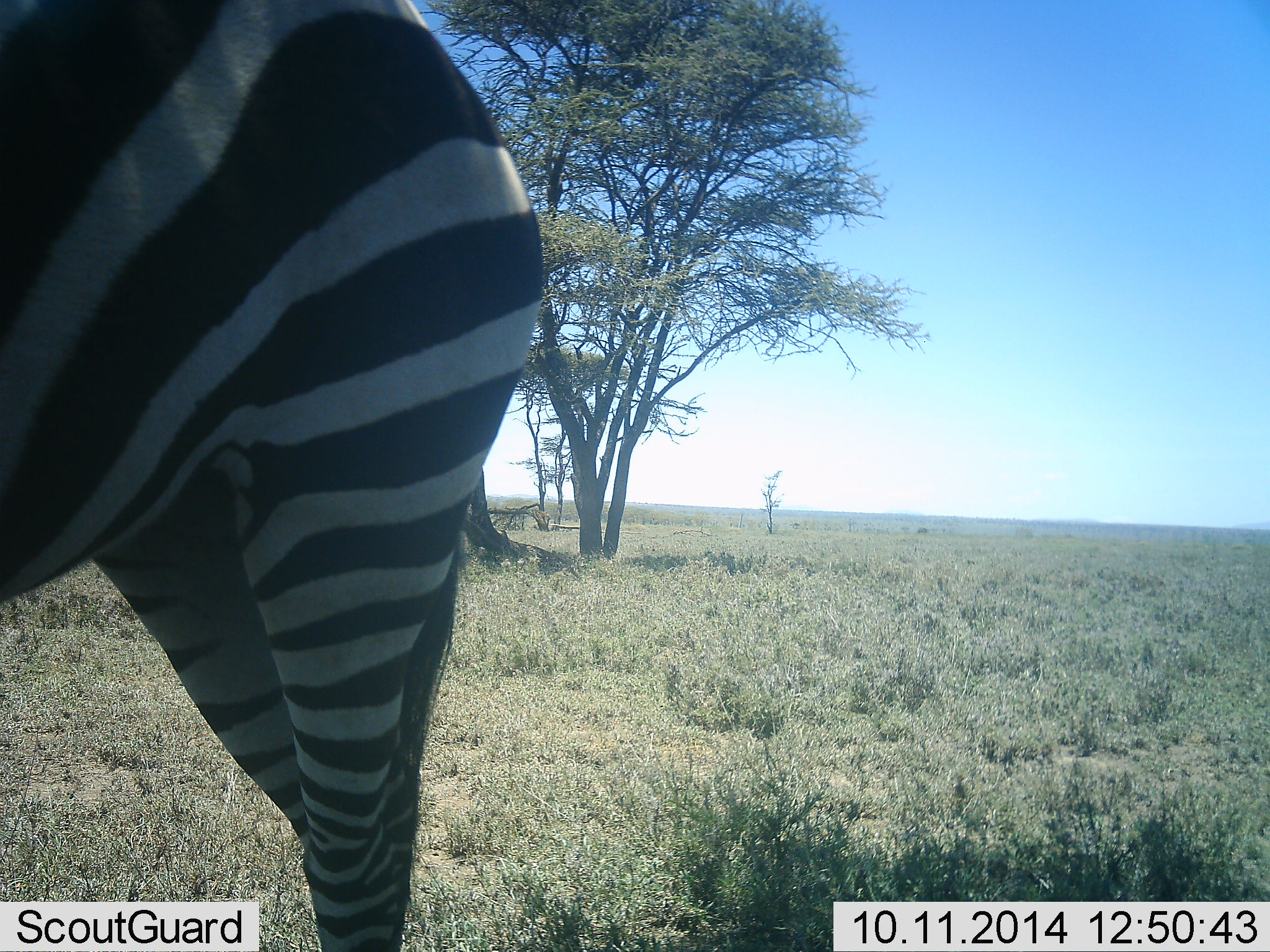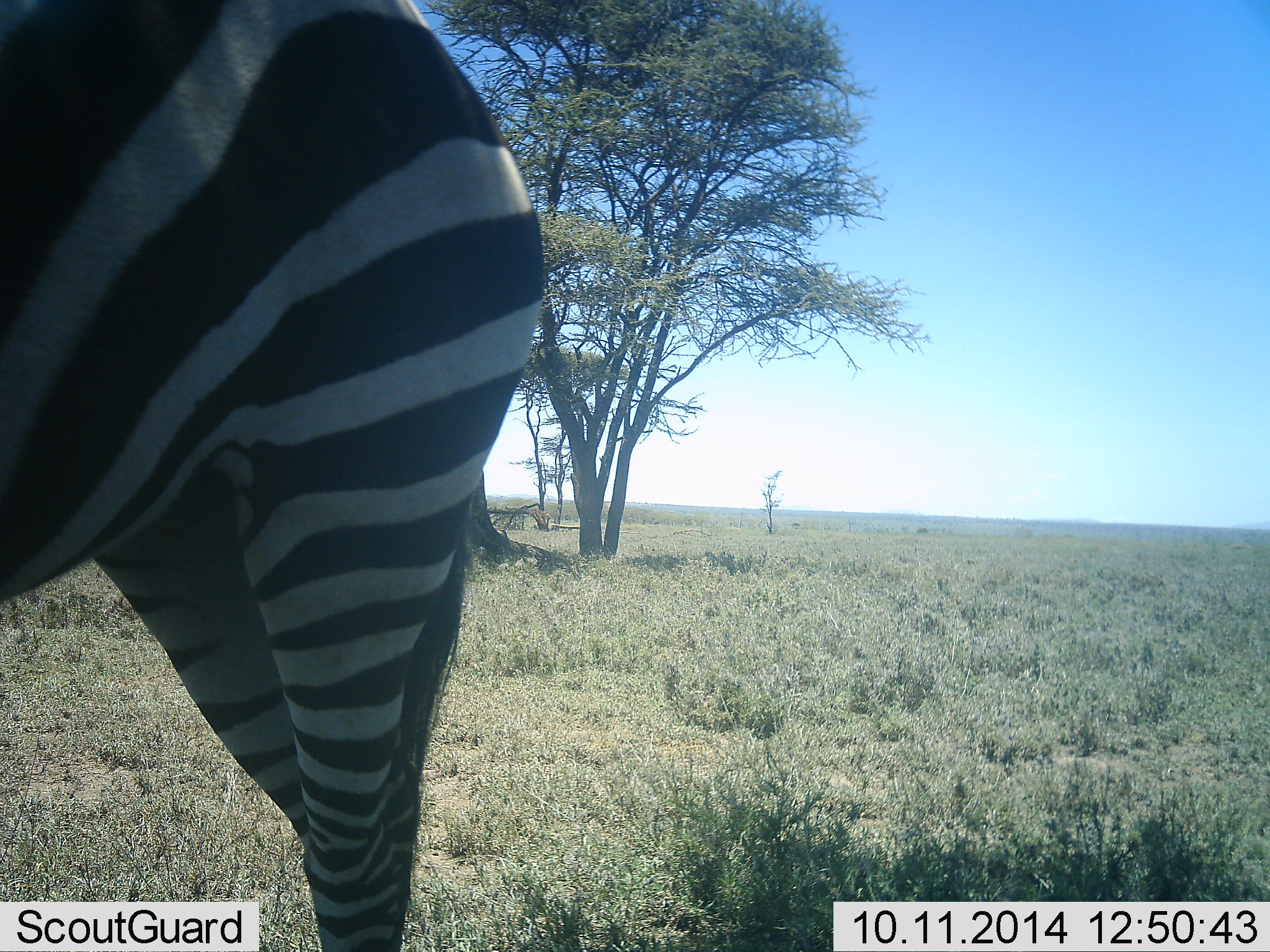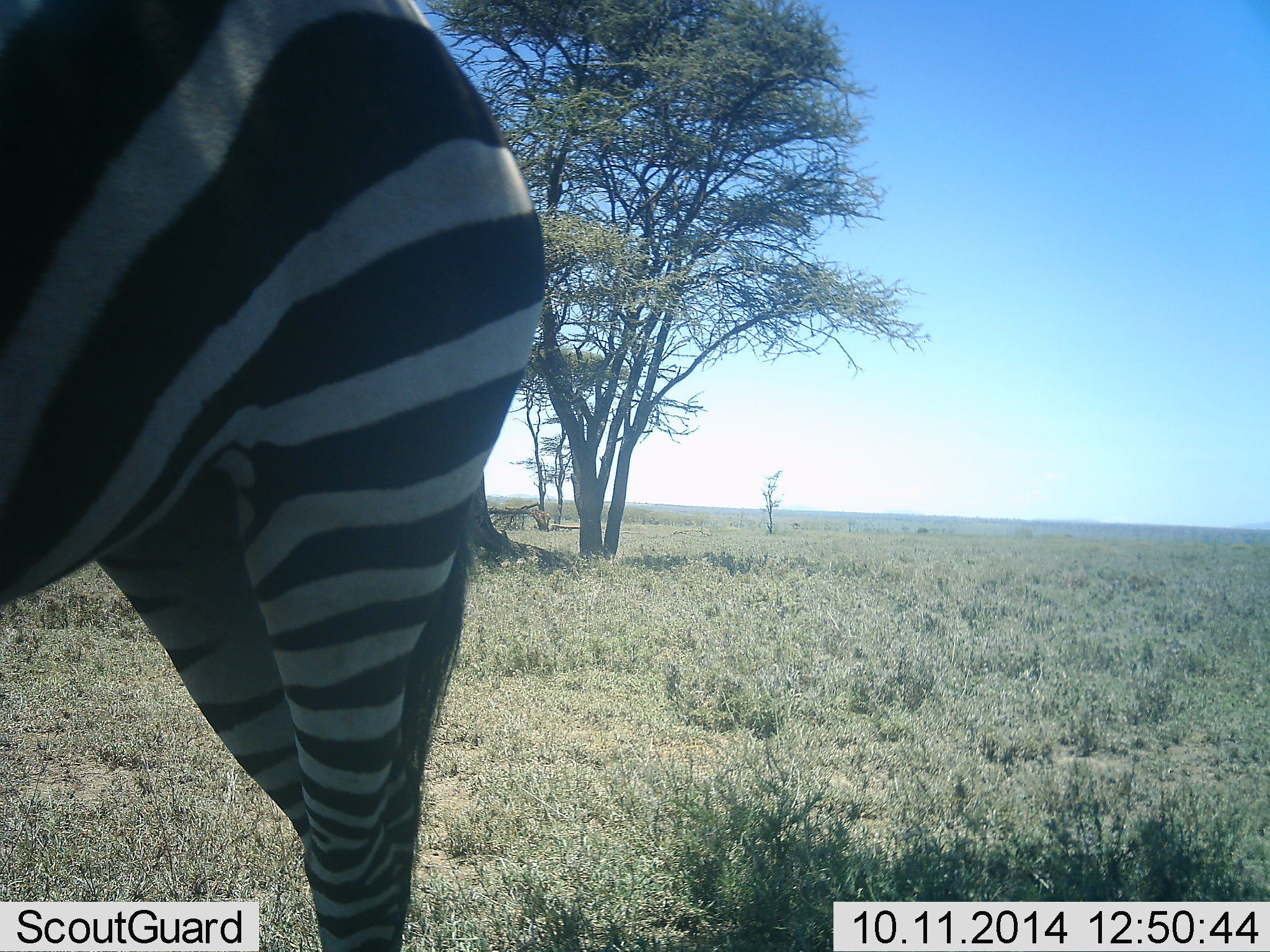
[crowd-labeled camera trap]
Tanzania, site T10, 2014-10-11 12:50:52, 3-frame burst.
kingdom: Animalia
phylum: Chordata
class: Mammalia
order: Perissodactyla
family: Equidae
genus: Equus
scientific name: Equus quagga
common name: plains zebra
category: zebra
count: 1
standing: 100%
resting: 0%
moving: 0%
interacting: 0%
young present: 0%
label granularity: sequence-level